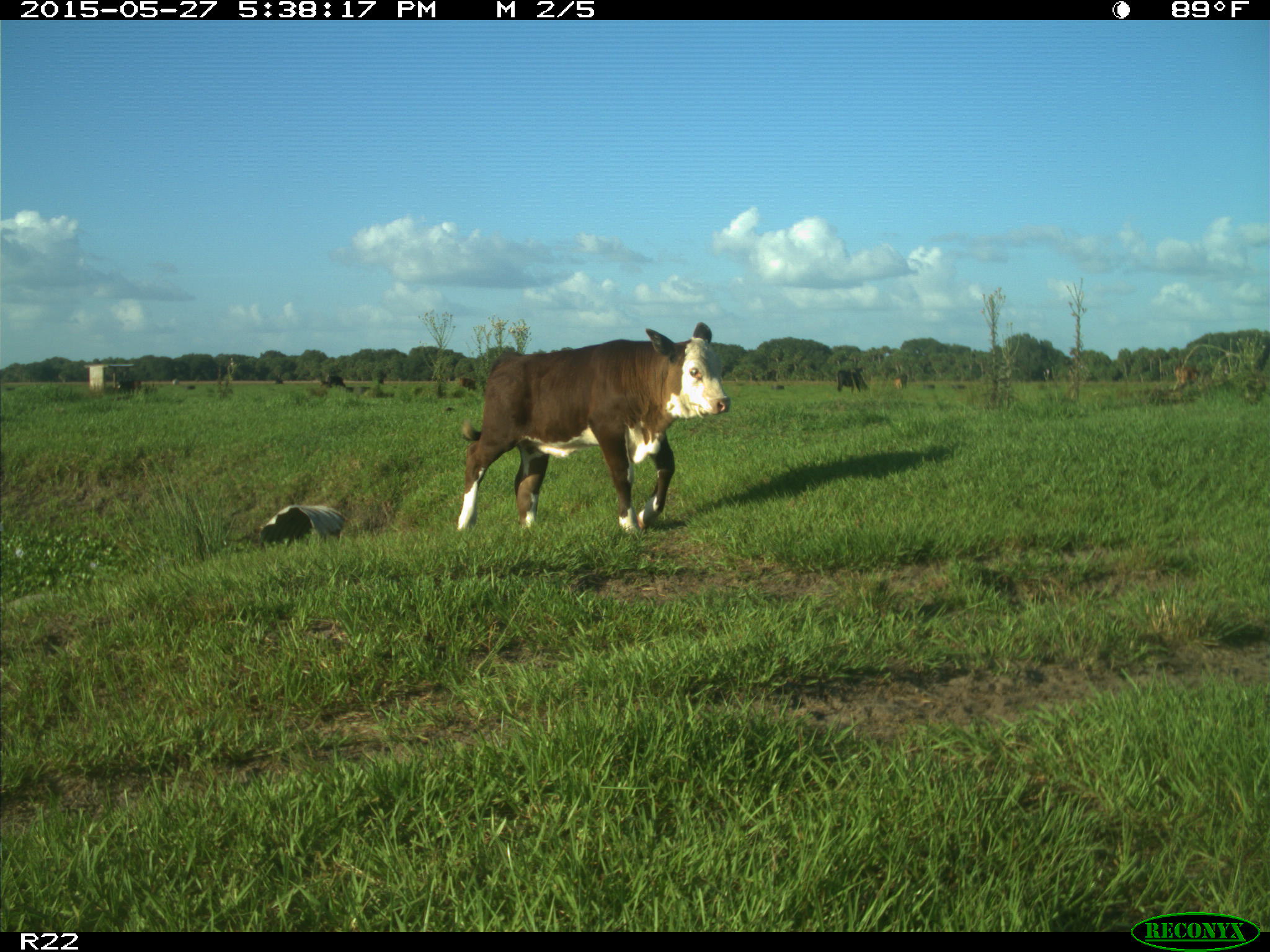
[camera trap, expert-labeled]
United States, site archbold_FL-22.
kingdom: Animalia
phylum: Chordata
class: Mammalia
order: Artiodactyla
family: Bovidae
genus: Bos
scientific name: Bos taurus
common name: domestic cow